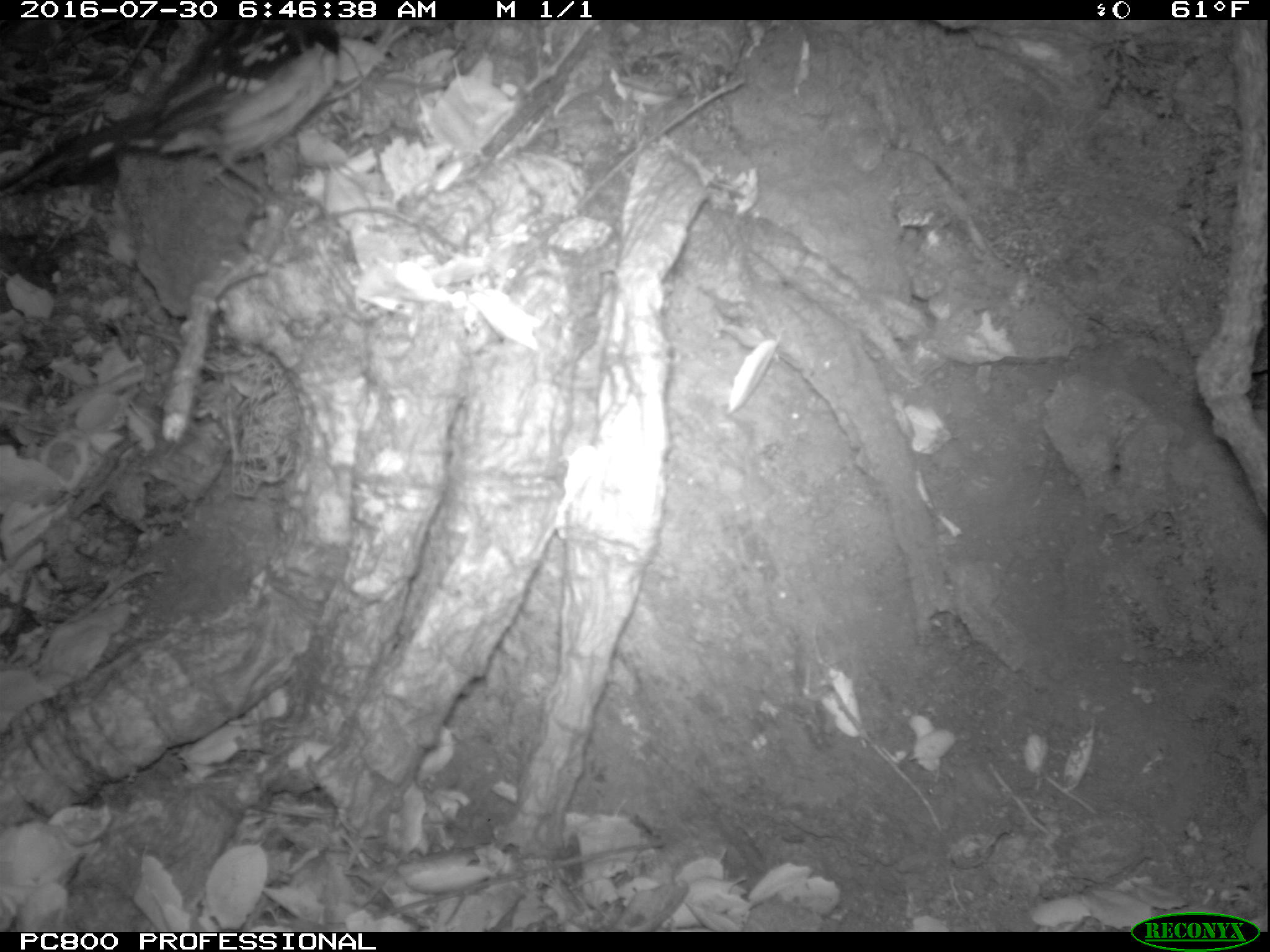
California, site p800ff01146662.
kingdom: Animalia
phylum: Chordata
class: Aves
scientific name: Aves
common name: bird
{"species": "bird (Aves)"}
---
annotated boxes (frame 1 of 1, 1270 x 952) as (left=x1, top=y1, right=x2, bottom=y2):
bird: (left=0, top=17, right=340, bottom=194)